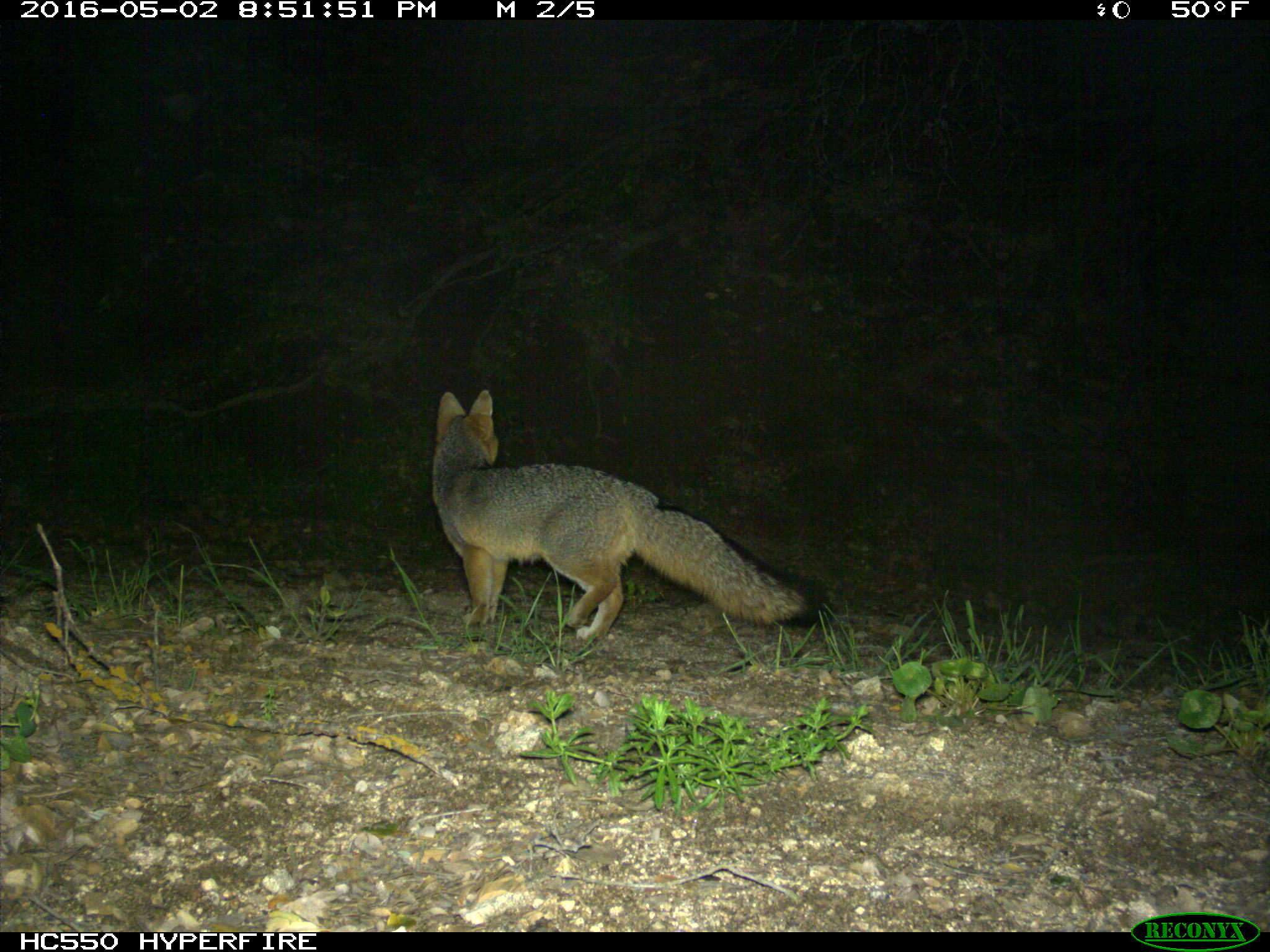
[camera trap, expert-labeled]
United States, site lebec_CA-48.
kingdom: Animalia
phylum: Chordata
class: Mammalia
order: Carnivora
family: Canidae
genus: Urocyon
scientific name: Urocyon cinereoargenteus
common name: gray fox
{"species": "Urocyon cinereoargenteus (gray fox)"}